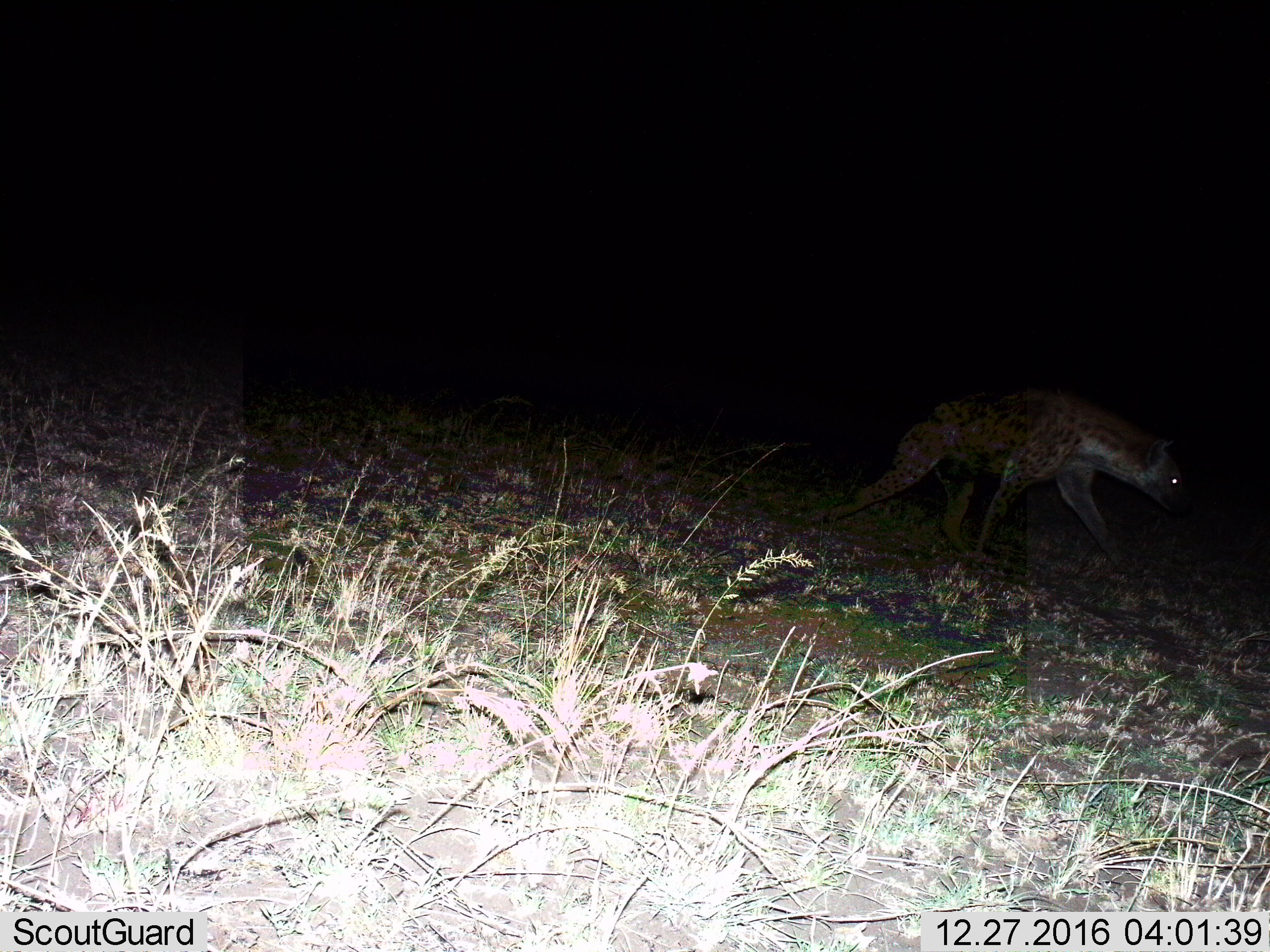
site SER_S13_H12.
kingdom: Animalia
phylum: Chordata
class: Mammalia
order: Carnivora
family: Hyaenidae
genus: Crocuta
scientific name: Crocuta crocuta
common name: spotted hyena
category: hyenaspotted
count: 1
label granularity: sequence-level